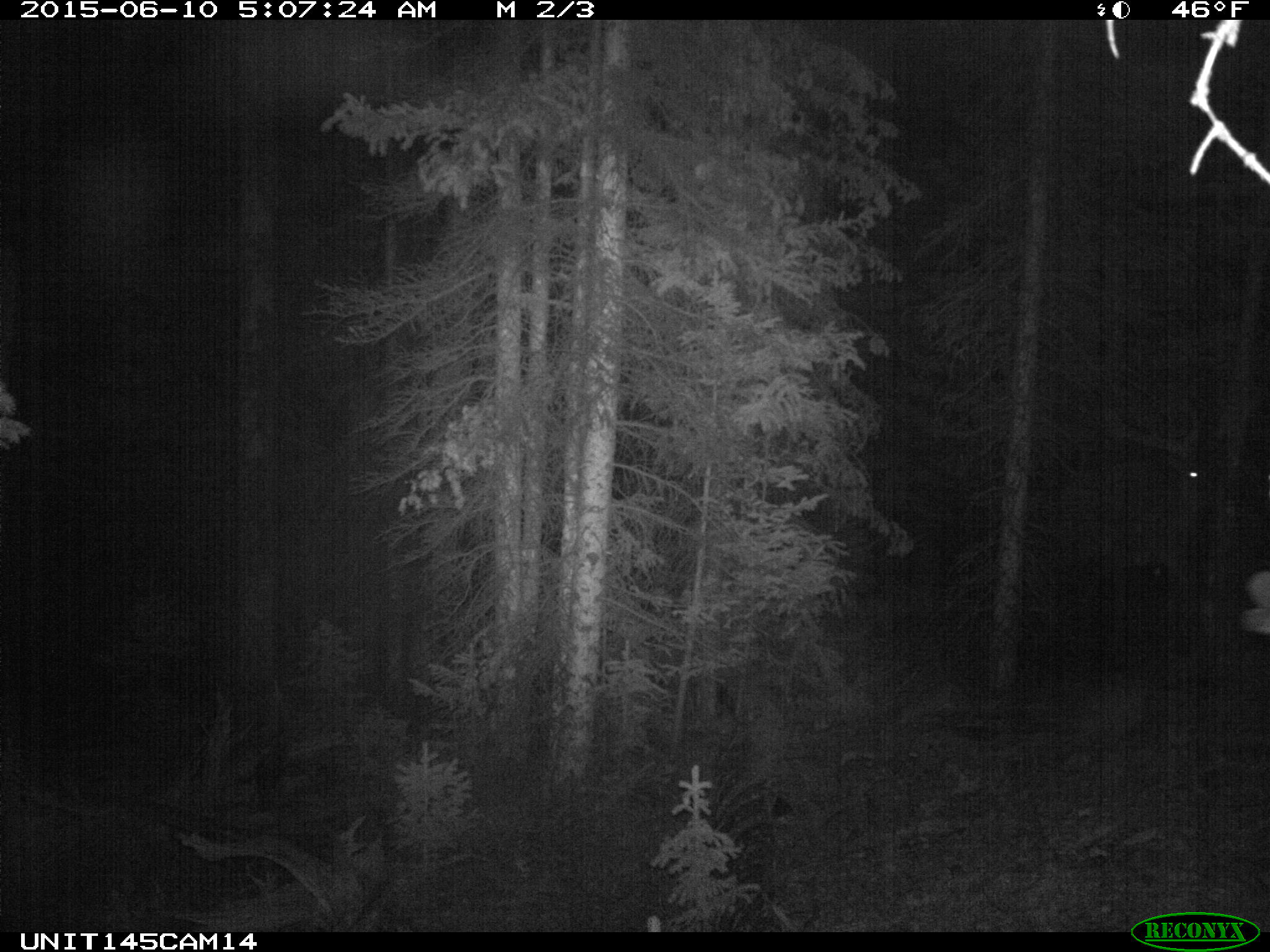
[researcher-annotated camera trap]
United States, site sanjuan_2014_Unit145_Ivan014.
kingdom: Animalia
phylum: Chordata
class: Mammalia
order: Artiodactyla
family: Cervidae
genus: Cervus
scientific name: Cervus elaphus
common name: red deer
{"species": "Cervus elaphus (red deer)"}